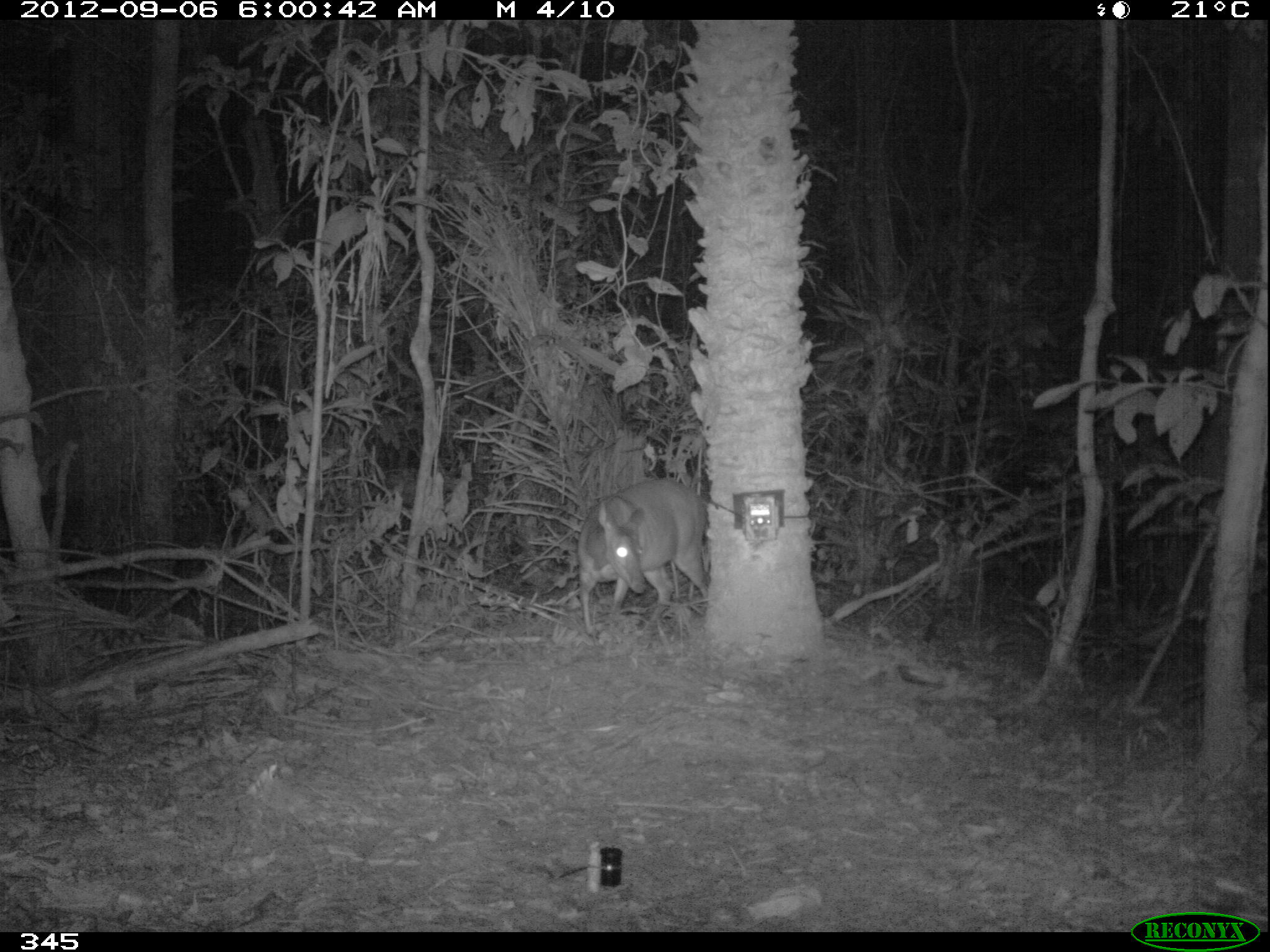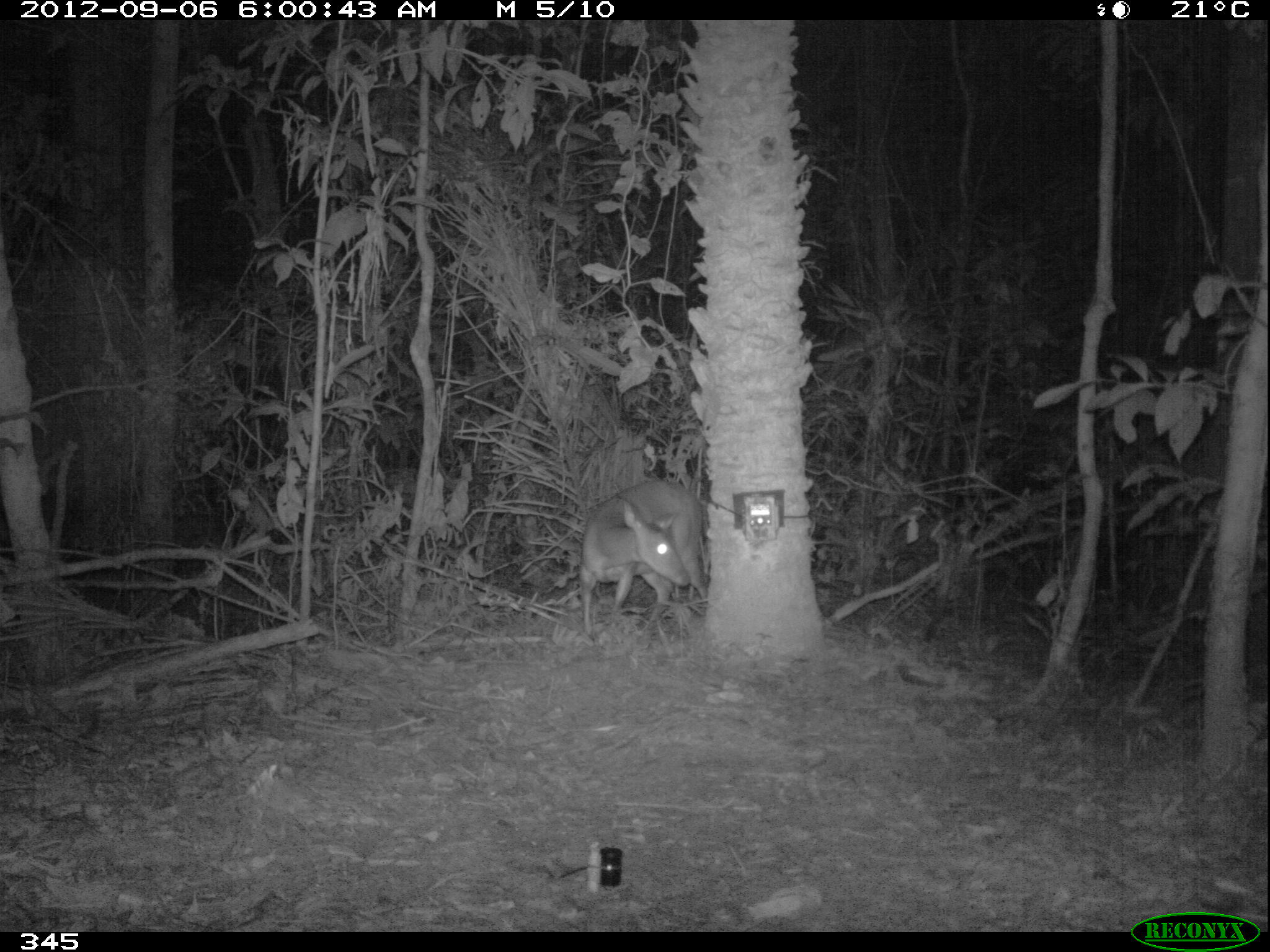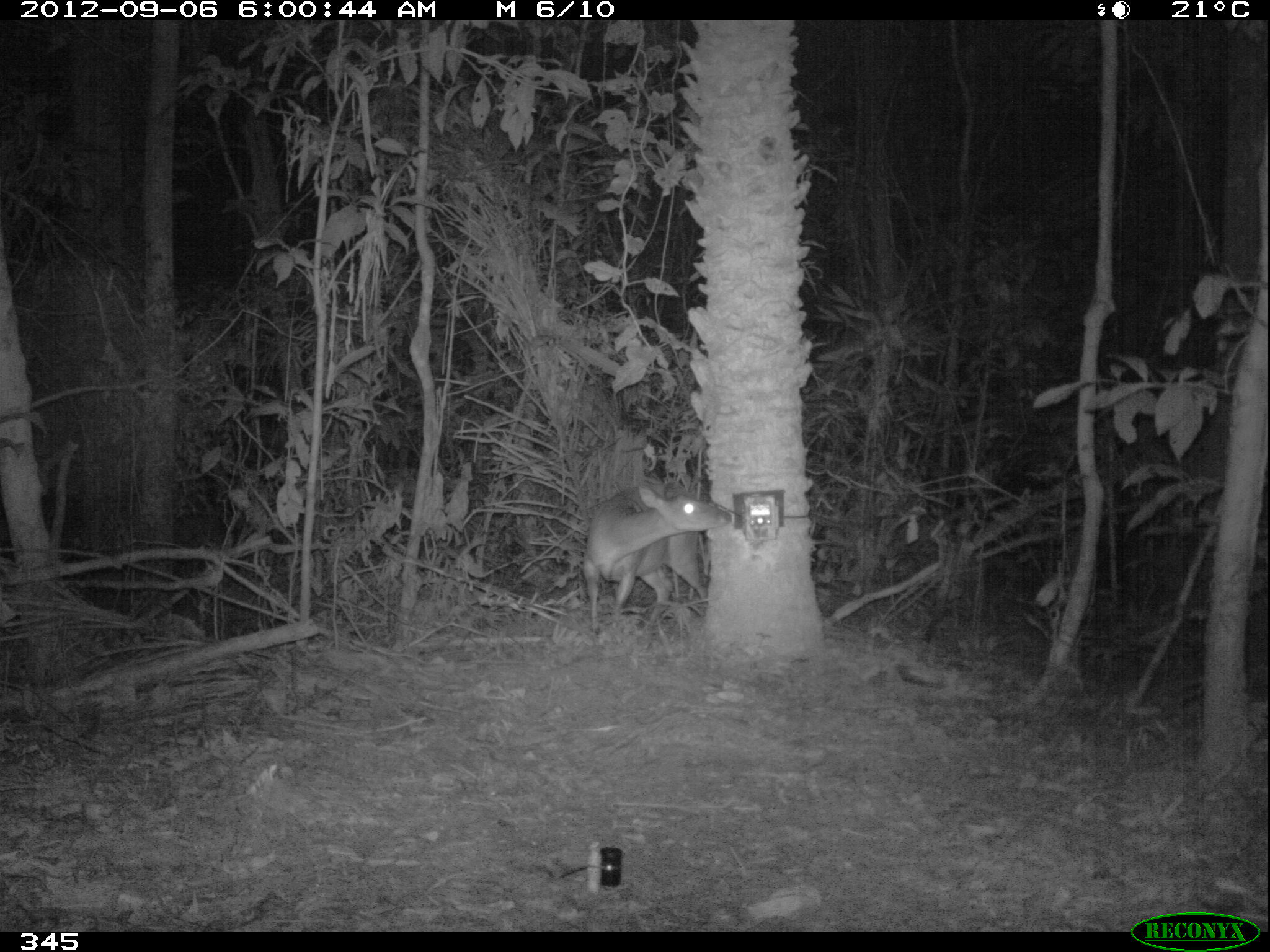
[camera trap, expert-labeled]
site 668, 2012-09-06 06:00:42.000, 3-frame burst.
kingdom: Animalia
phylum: Chordata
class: Mammalia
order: Artiodactyla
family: Cervidae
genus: Mazama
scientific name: Mazama americana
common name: red brocket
Mazama americana (red brocket).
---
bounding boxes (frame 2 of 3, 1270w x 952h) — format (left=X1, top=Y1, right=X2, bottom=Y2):
mazama americana: (left=580, top=477, right=709, bottom=643)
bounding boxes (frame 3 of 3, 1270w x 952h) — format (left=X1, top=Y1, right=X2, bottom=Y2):
mazama americana: (left=582, top=479, right=731, bottom=633)